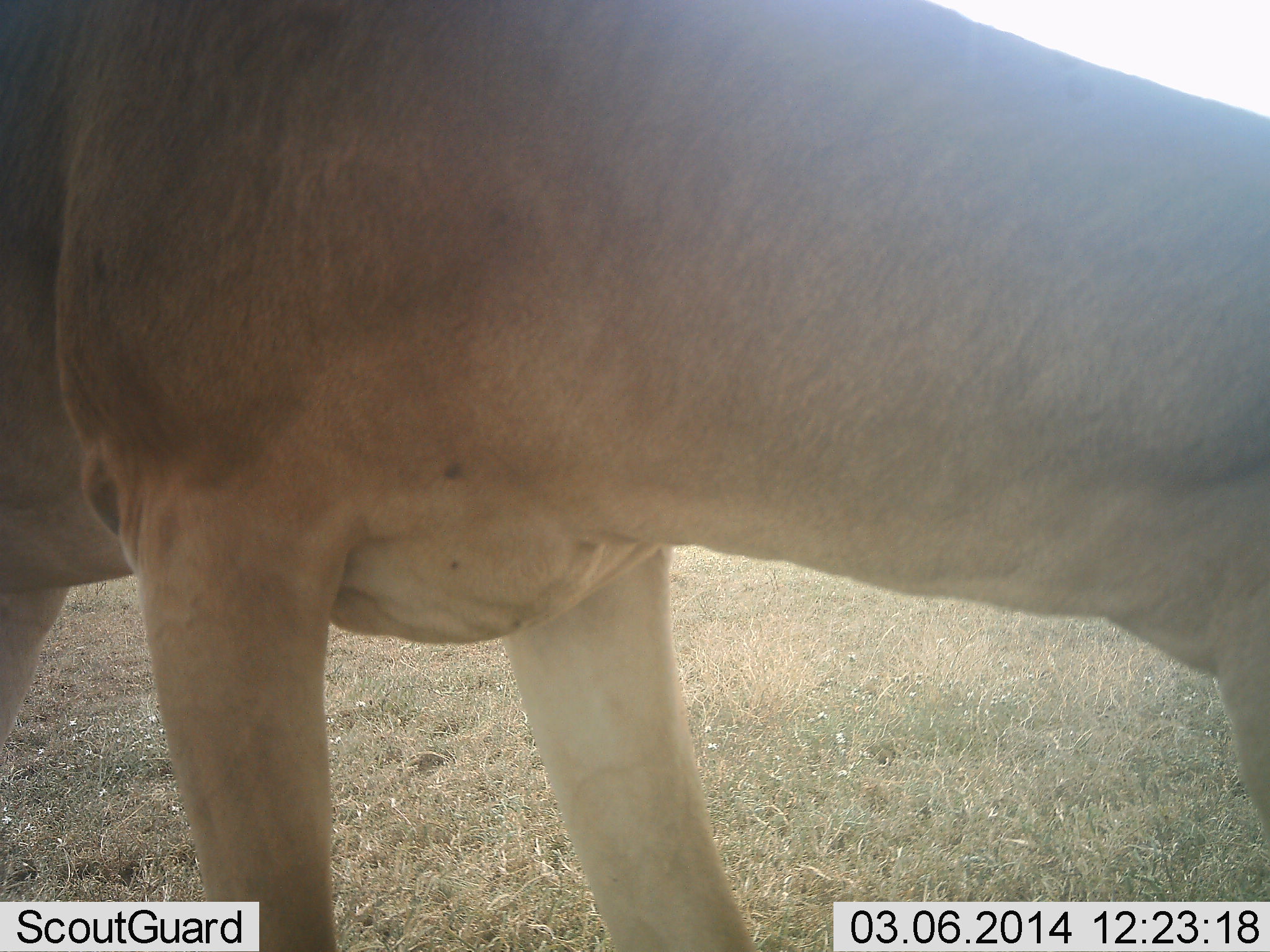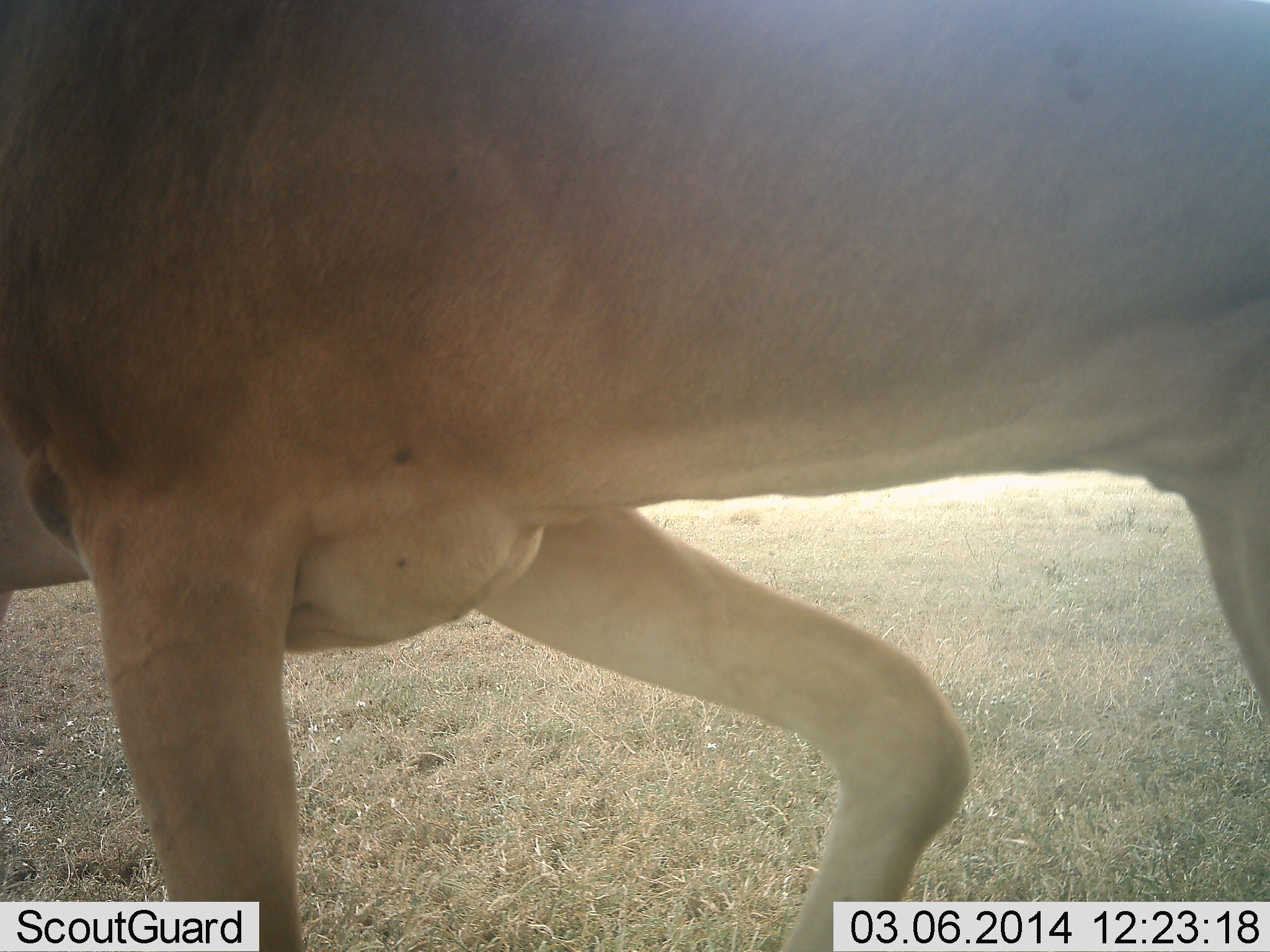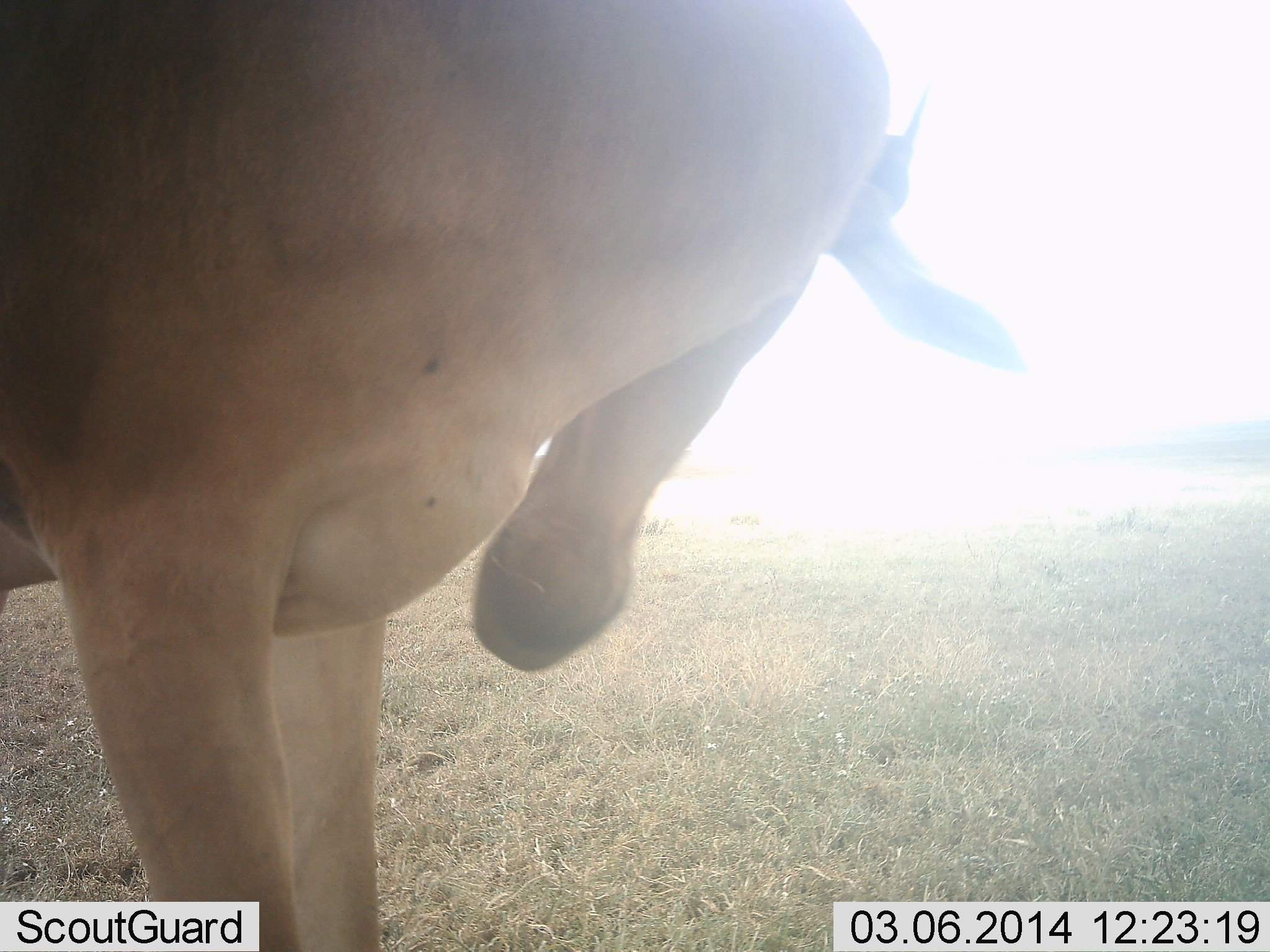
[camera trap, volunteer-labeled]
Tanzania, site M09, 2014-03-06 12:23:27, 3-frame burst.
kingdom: Animalia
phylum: Chordata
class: Mammalia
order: Artiodactyla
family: Bovidae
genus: Alcelaphus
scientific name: Alcelaphus buselaphus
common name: hartebeest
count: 1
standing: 80%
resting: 10%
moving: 30%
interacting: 0%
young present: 0%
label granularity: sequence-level